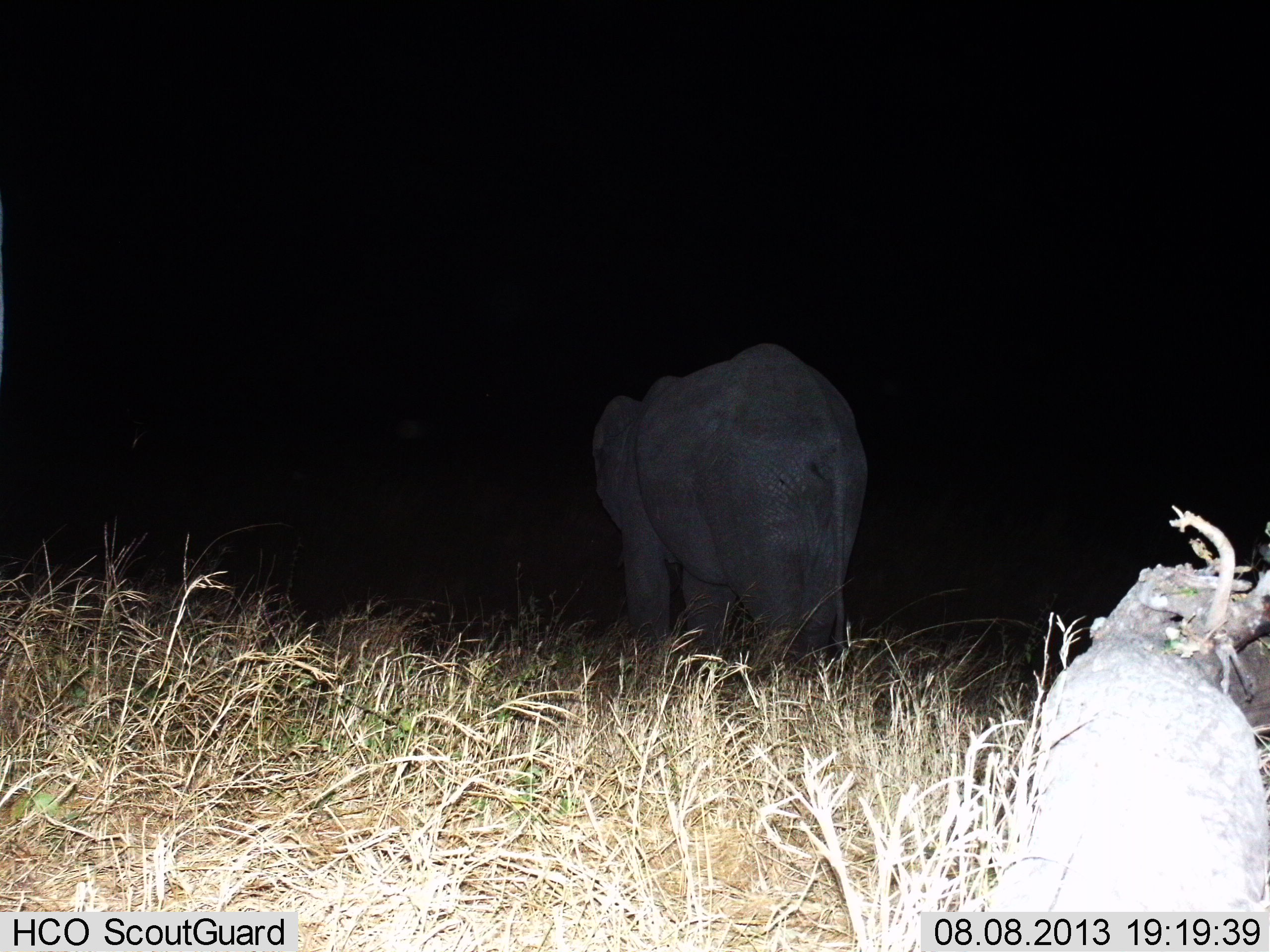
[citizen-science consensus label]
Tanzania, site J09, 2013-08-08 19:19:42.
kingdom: Animalia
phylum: Chordata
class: Mammalia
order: Proboscidea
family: Elephantidae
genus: Loxodonta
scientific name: Loxodonta africana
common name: african bush elephant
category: elephant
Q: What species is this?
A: Elephant (african bush elephant) (Loxodonta africana).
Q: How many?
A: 1.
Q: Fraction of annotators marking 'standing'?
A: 68%.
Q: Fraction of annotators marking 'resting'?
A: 5%.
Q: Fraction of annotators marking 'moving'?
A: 26%.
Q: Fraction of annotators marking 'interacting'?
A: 0%.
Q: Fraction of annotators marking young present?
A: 0%.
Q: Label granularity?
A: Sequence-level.